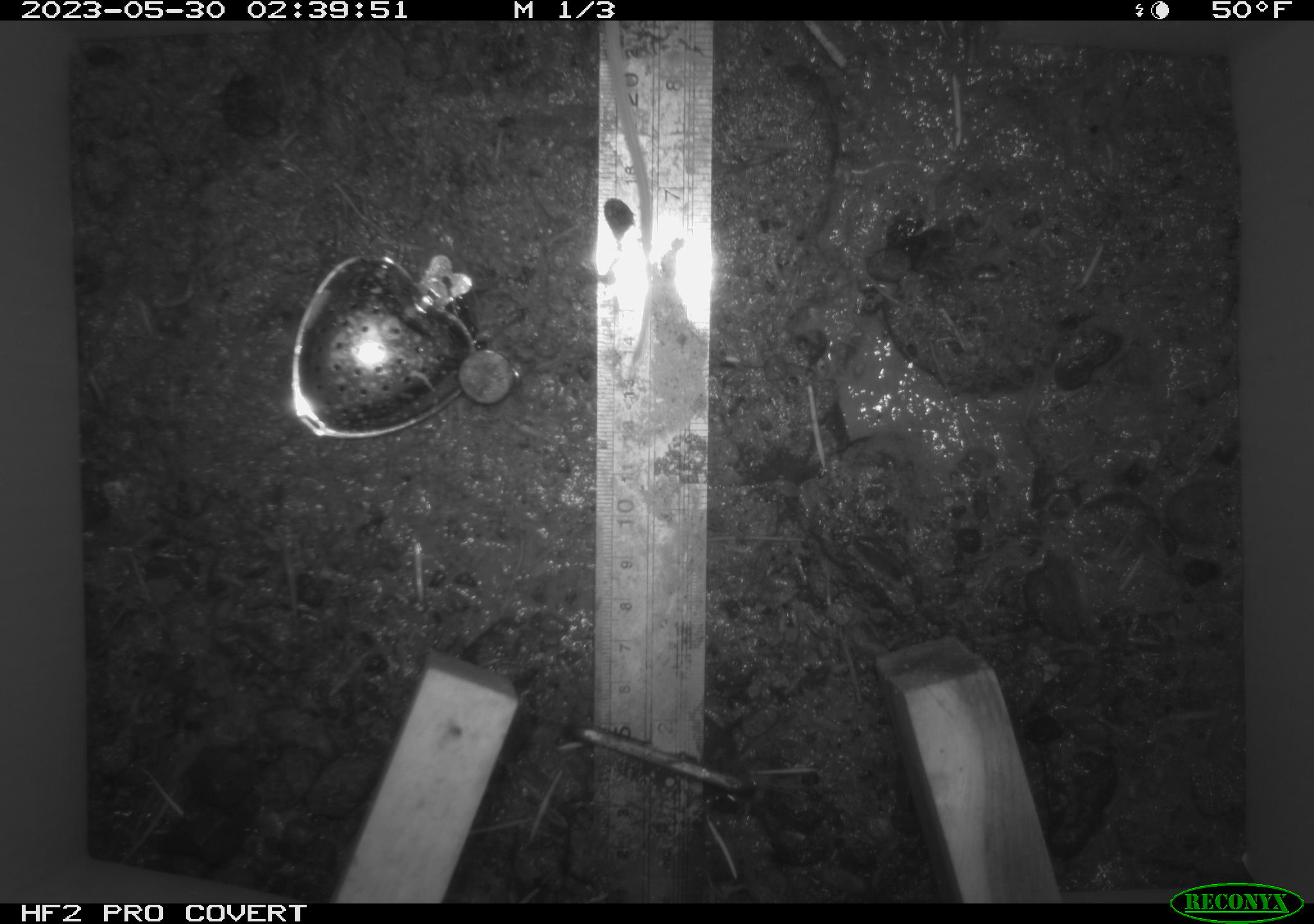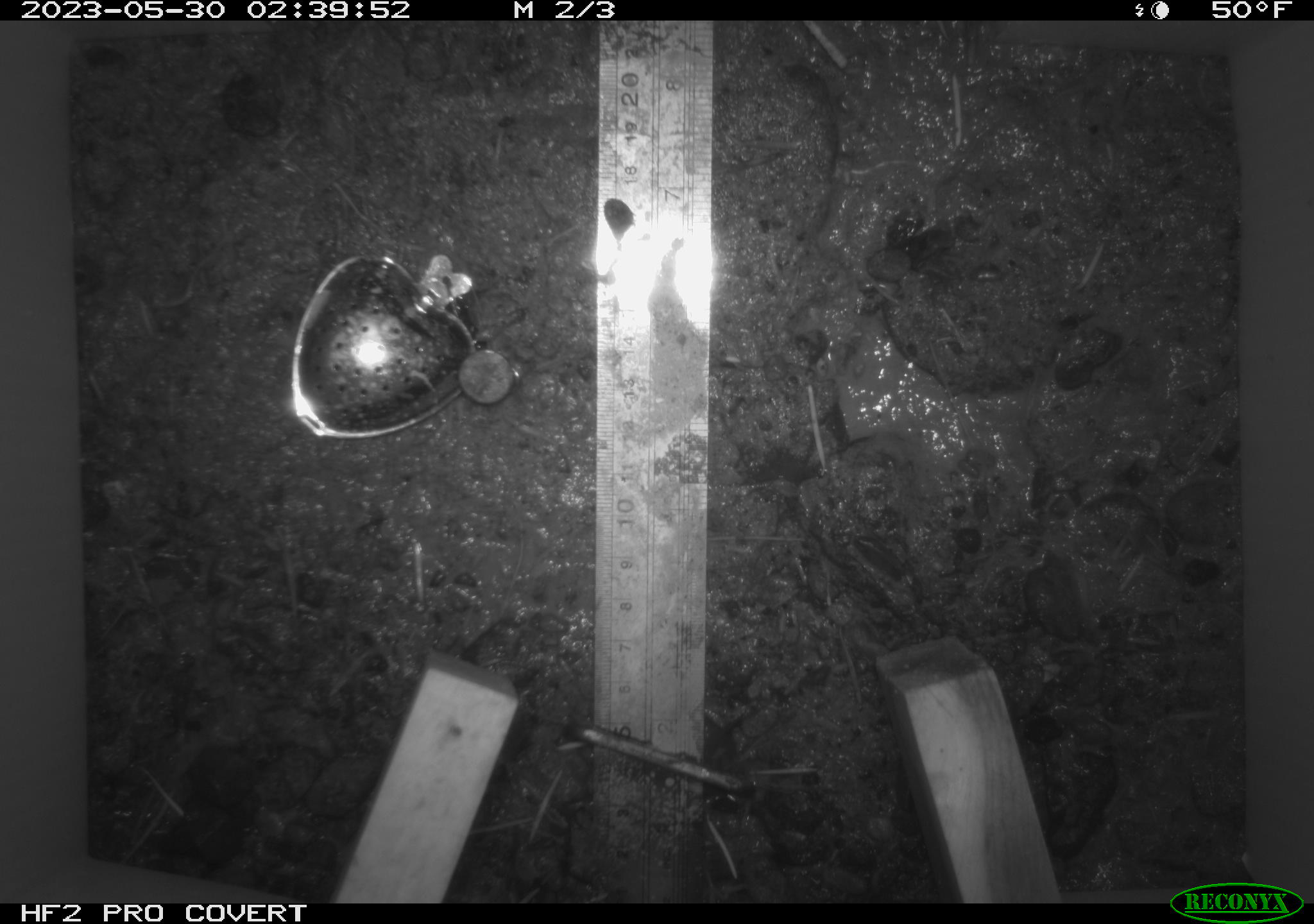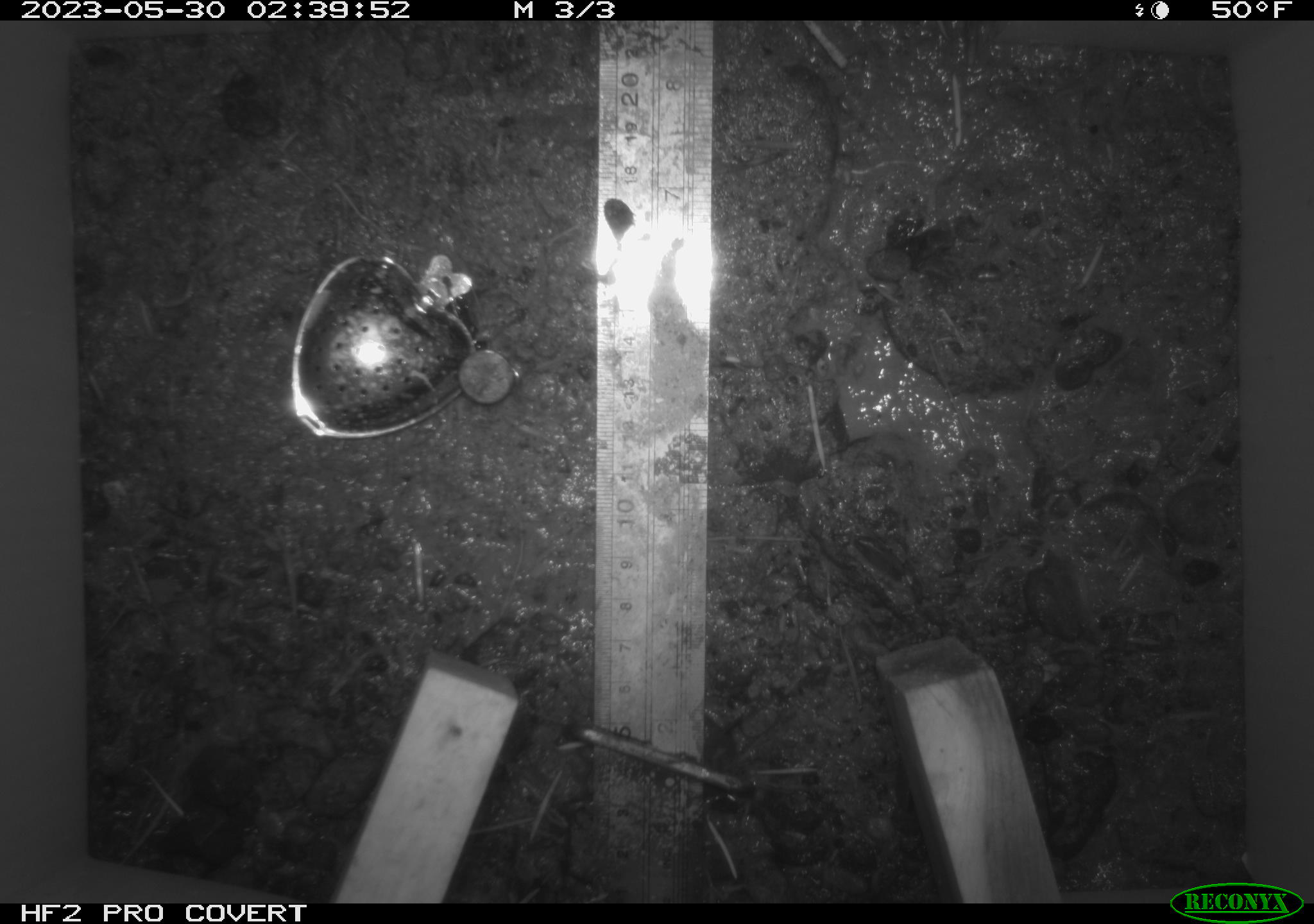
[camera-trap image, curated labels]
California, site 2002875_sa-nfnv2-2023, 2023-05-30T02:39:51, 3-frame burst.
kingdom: Animalia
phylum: Chordata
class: Mammalia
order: Rodentia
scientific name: Rodentia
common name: mouse species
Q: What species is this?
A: Mouse species (Rodentia).